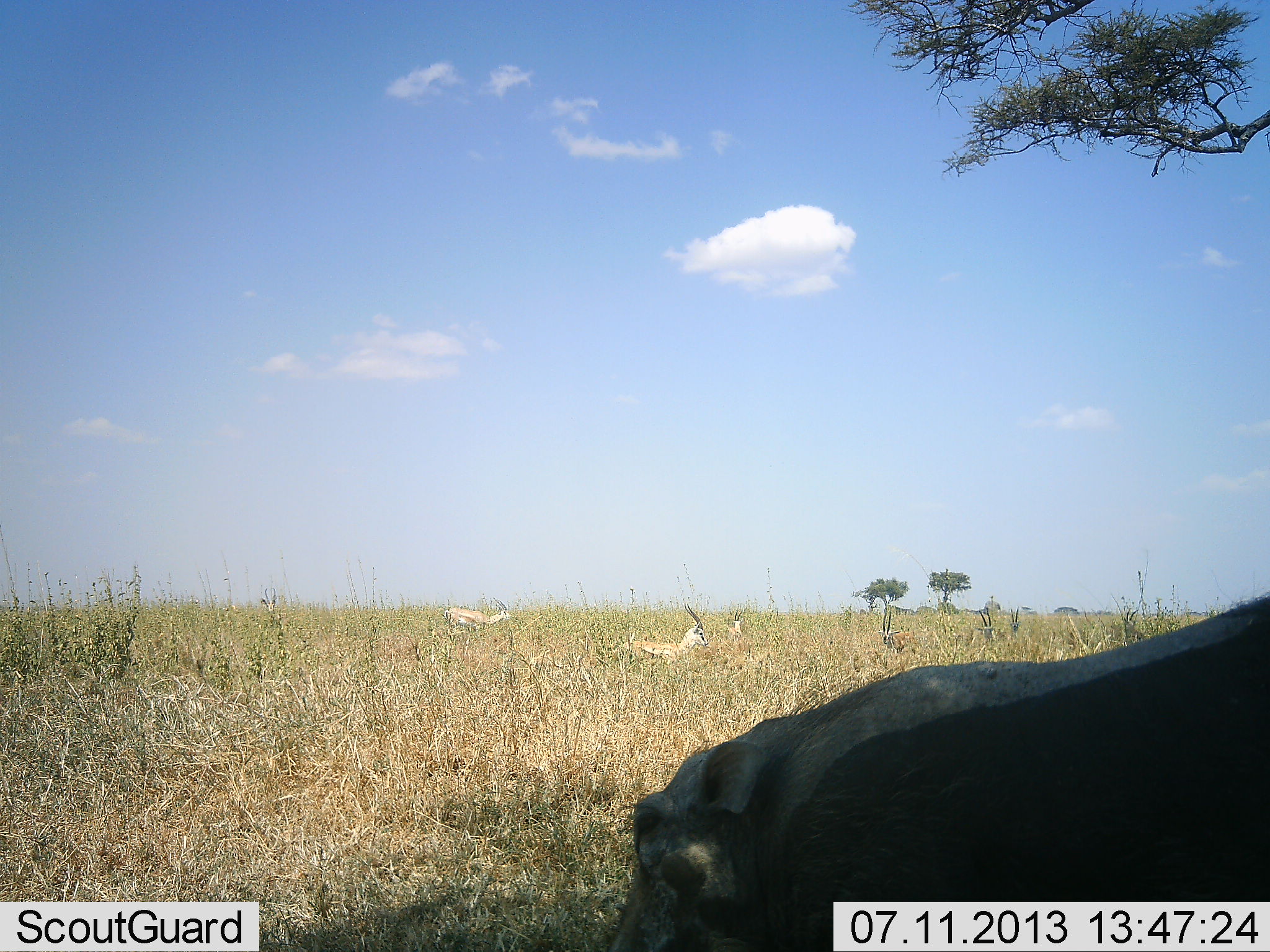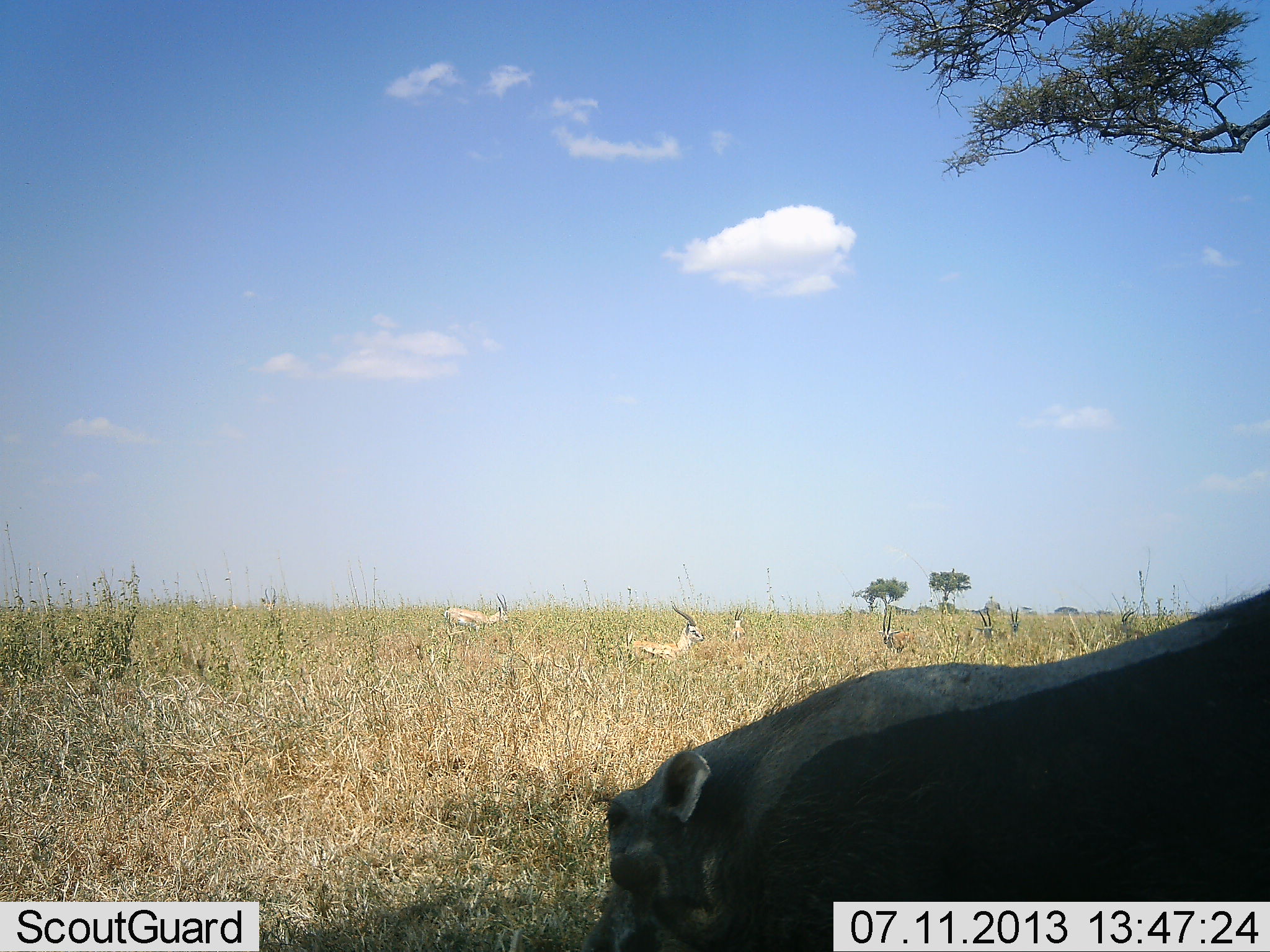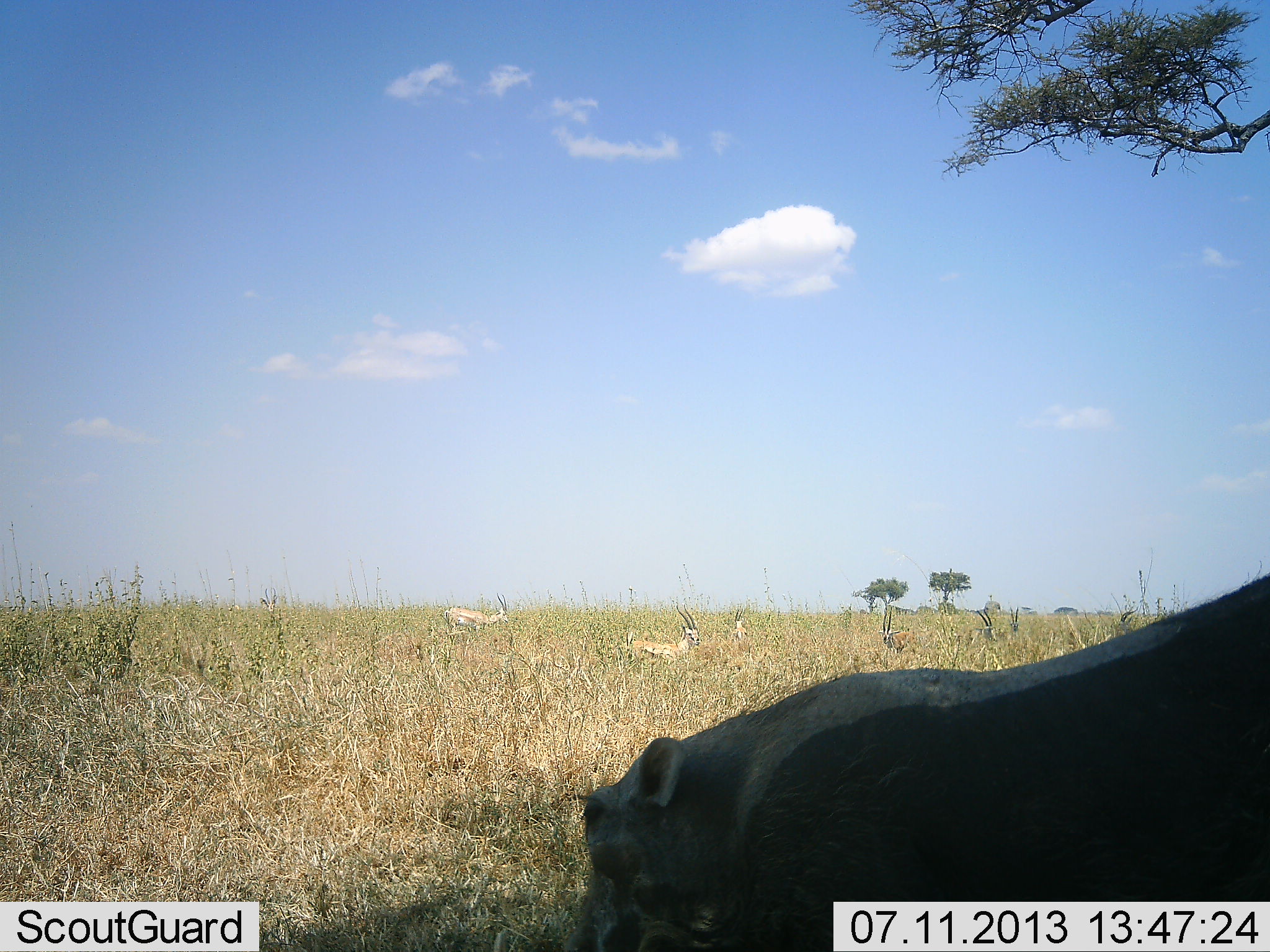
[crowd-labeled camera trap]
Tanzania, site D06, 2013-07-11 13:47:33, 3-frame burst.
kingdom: Animalia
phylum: Chordata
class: Mammalia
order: Artiodactyla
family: Bovidae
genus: Eudorcas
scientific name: Eudorcas thomsonii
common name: thomson's gazelle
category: gazellethomsons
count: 5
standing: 77%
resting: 15%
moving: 8%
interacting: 0%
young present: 0%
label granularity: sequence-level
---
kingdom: Animalia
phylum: Chordata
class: Mammalia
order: Artiodactyla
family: Suidae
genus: Phacochoerus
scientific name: Phacochoerus africanus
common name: warthog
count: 1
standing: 42%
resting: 8%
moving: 17%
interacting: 0%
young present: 8%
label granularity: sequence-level